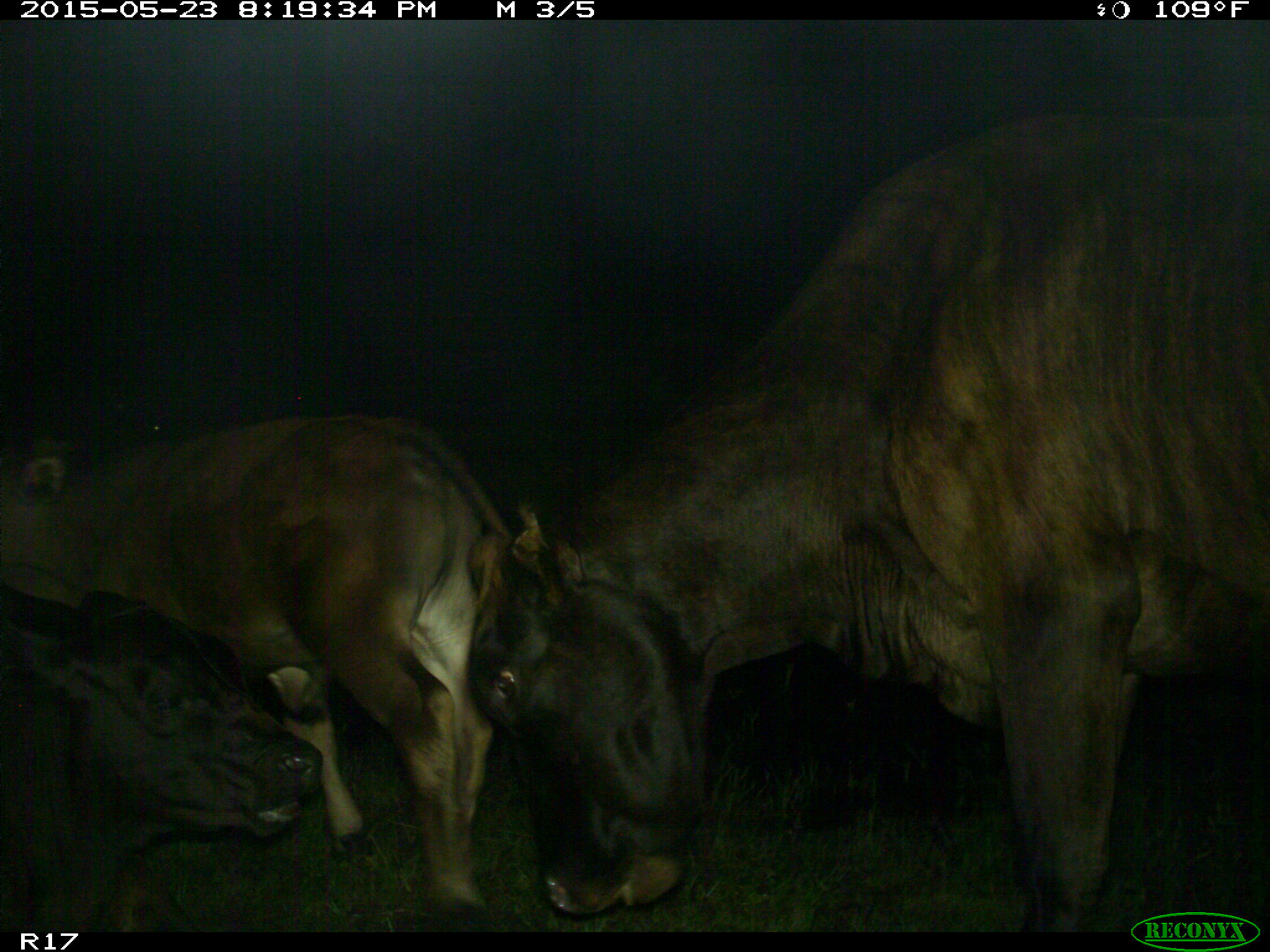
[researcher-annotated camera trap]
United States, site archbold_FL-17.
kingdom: Animalia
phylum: Chordata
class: Mammalia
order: Artiodactyla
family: Bovidae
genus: Bos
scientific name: Bos taurus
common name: domestic cow